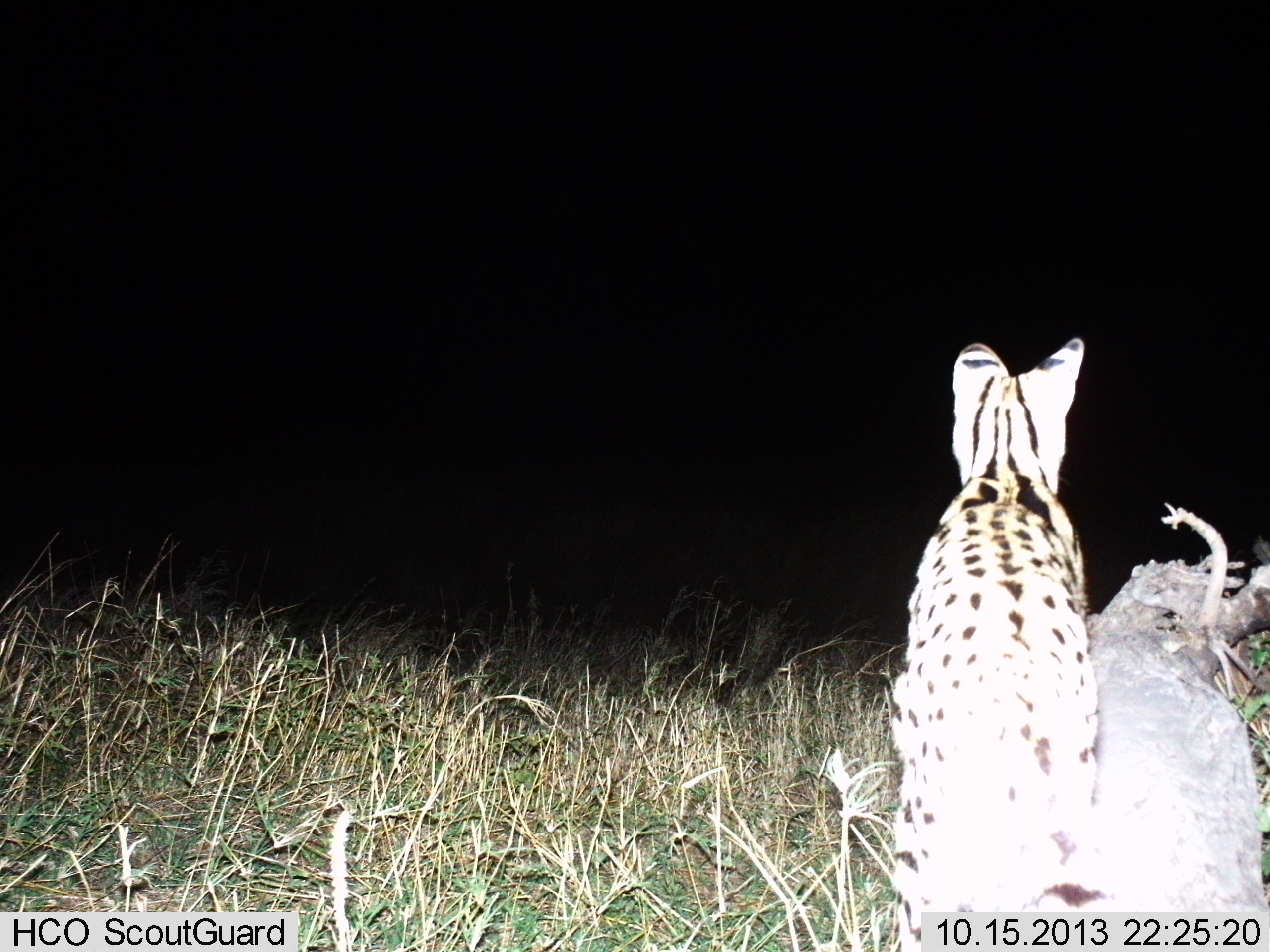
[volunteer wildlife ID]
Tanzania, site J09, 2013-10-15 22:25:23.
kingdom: Animalia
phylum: Chordata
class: Mammalia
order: Carnivora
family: Felidae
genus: Leptailurus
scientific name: Leptailurus serval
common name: serval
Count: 1.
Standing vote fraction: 90%.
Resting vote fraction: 10%.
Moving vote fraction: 0%.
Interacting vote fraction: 0%.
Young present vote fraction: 0%.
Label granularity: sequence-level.